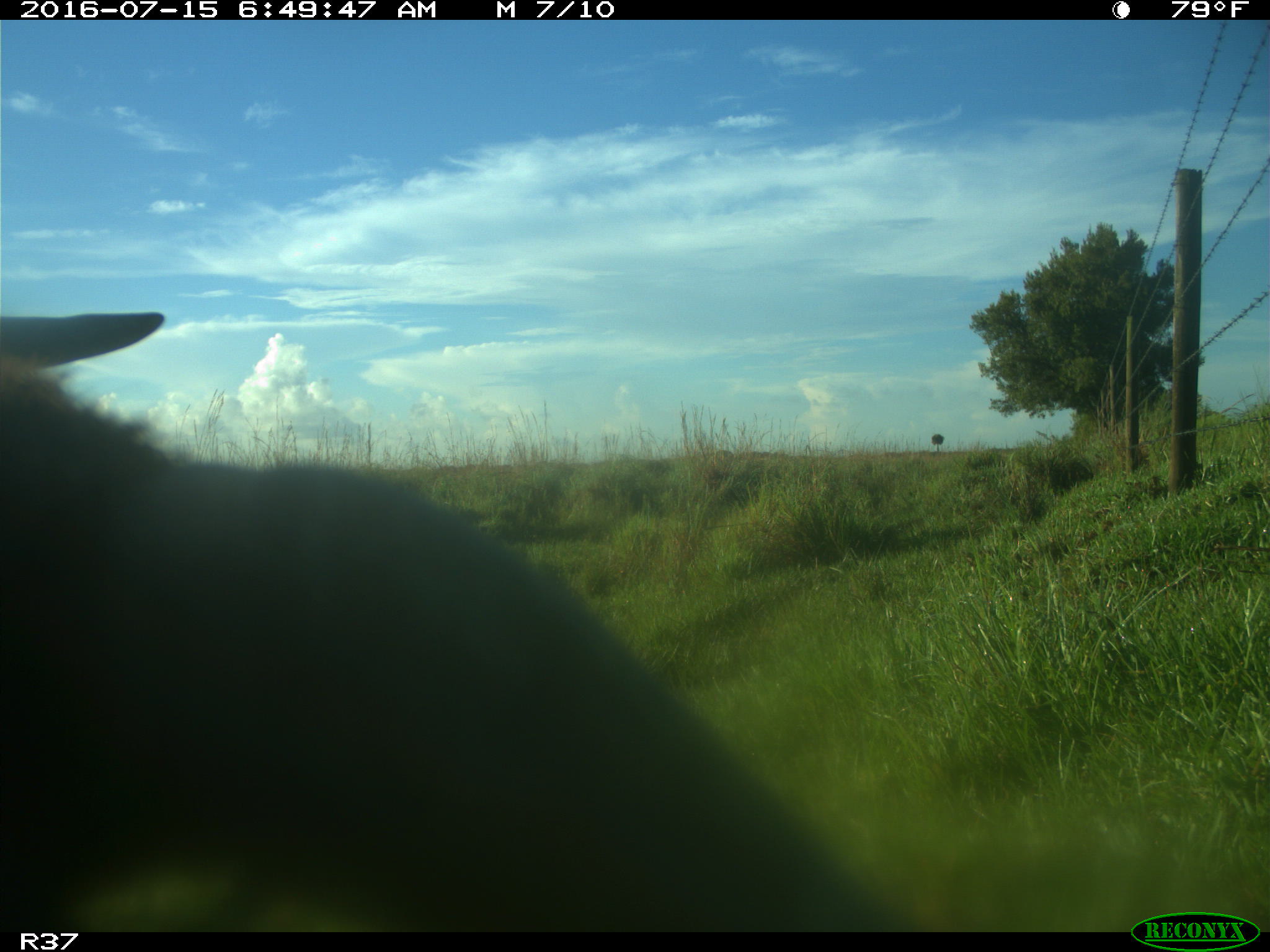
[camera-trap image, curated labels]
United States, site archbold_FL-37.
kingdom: Animalia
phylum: Chordata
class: Mammalia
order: Artiodactyla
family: Bovidae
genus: Bos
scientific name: Bos taurus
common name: domestic cow